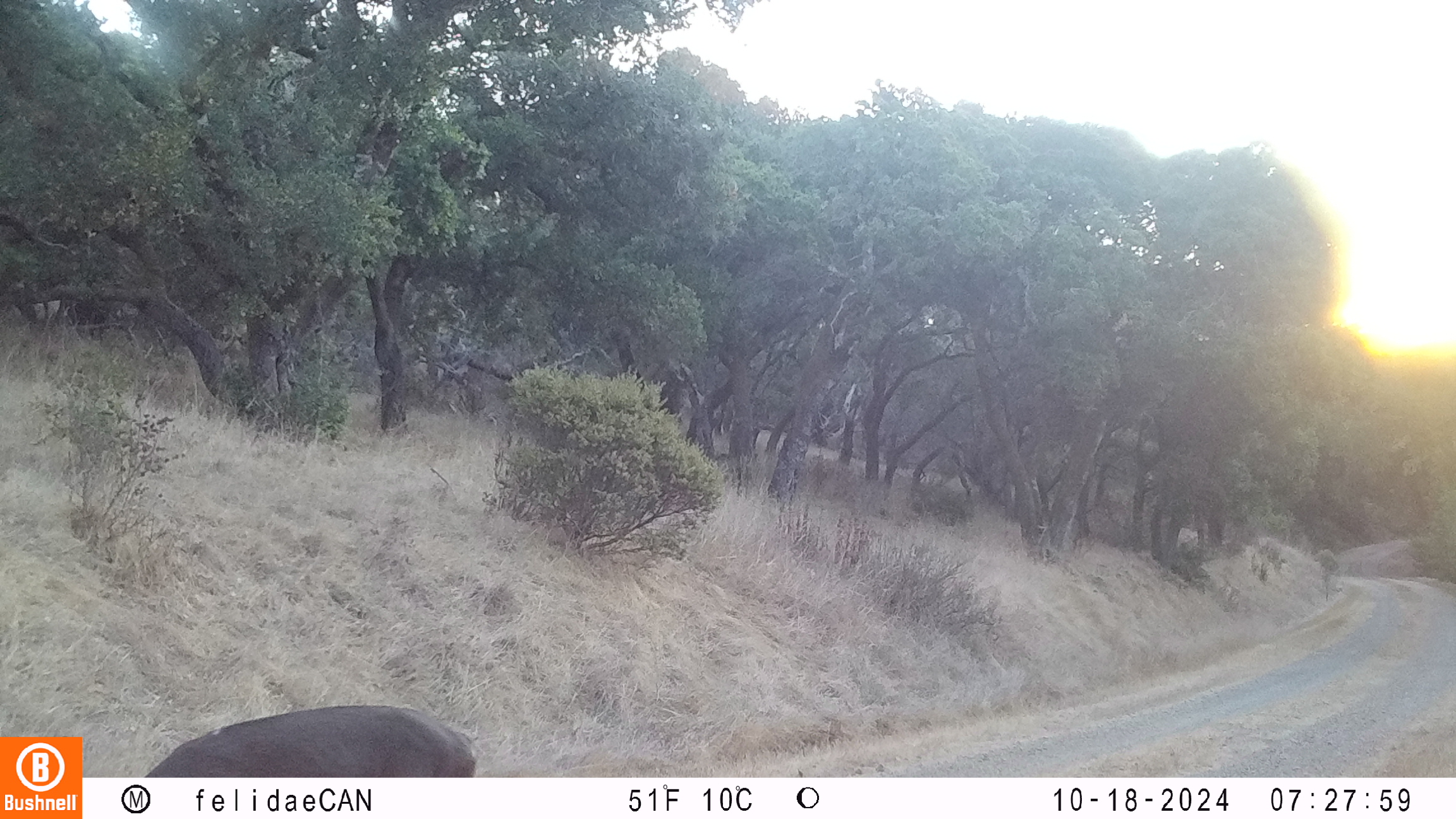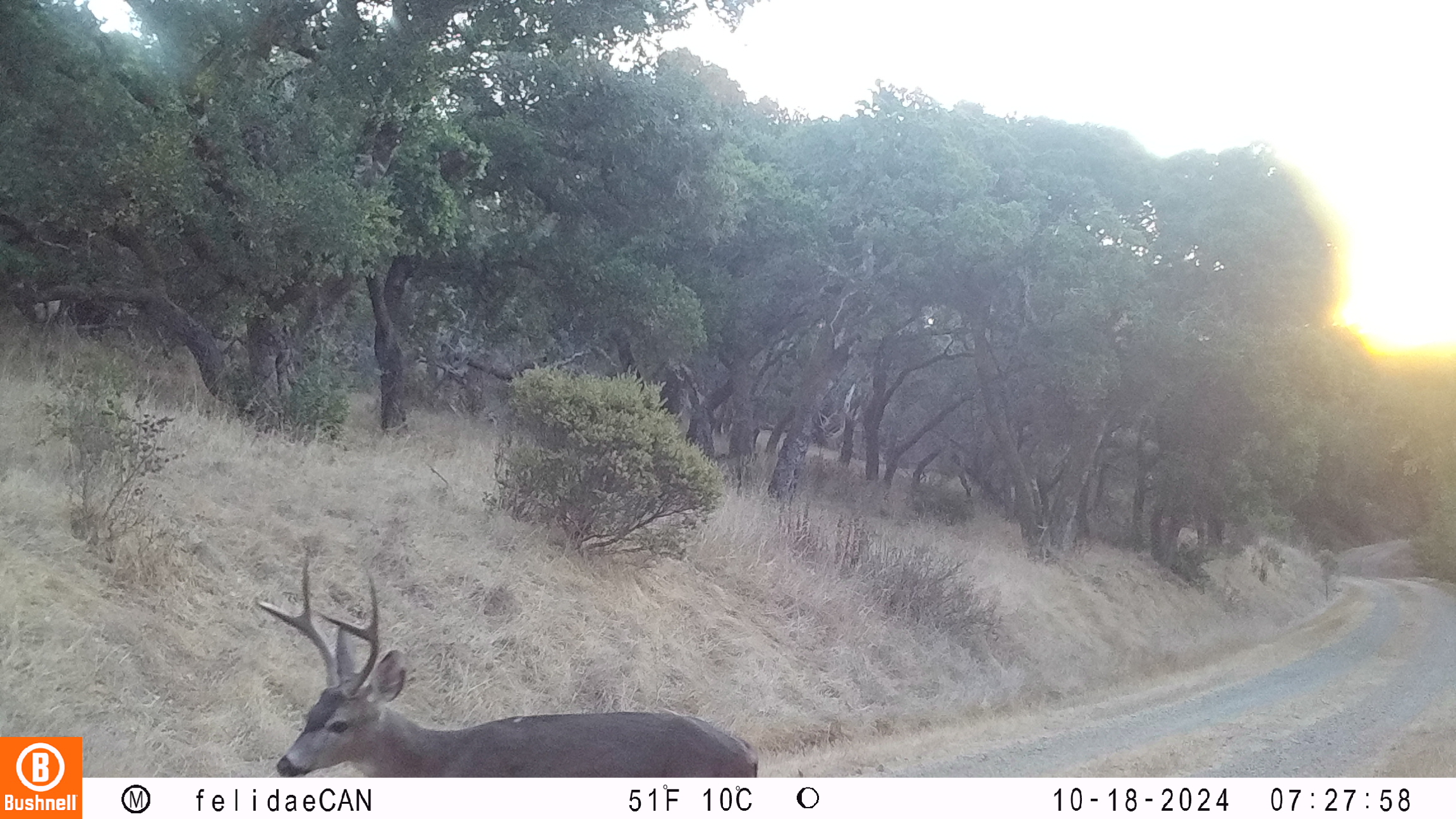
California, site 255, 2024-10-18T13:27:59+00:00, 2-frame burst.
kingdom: Animalia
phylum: Chordata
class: Mammalia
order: Artiodactyla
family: Cervidae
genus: Odocoileus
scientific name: Odocoileus hemionus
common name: mule deer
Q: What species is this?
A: Mule deer (Odocoileus hemionus).